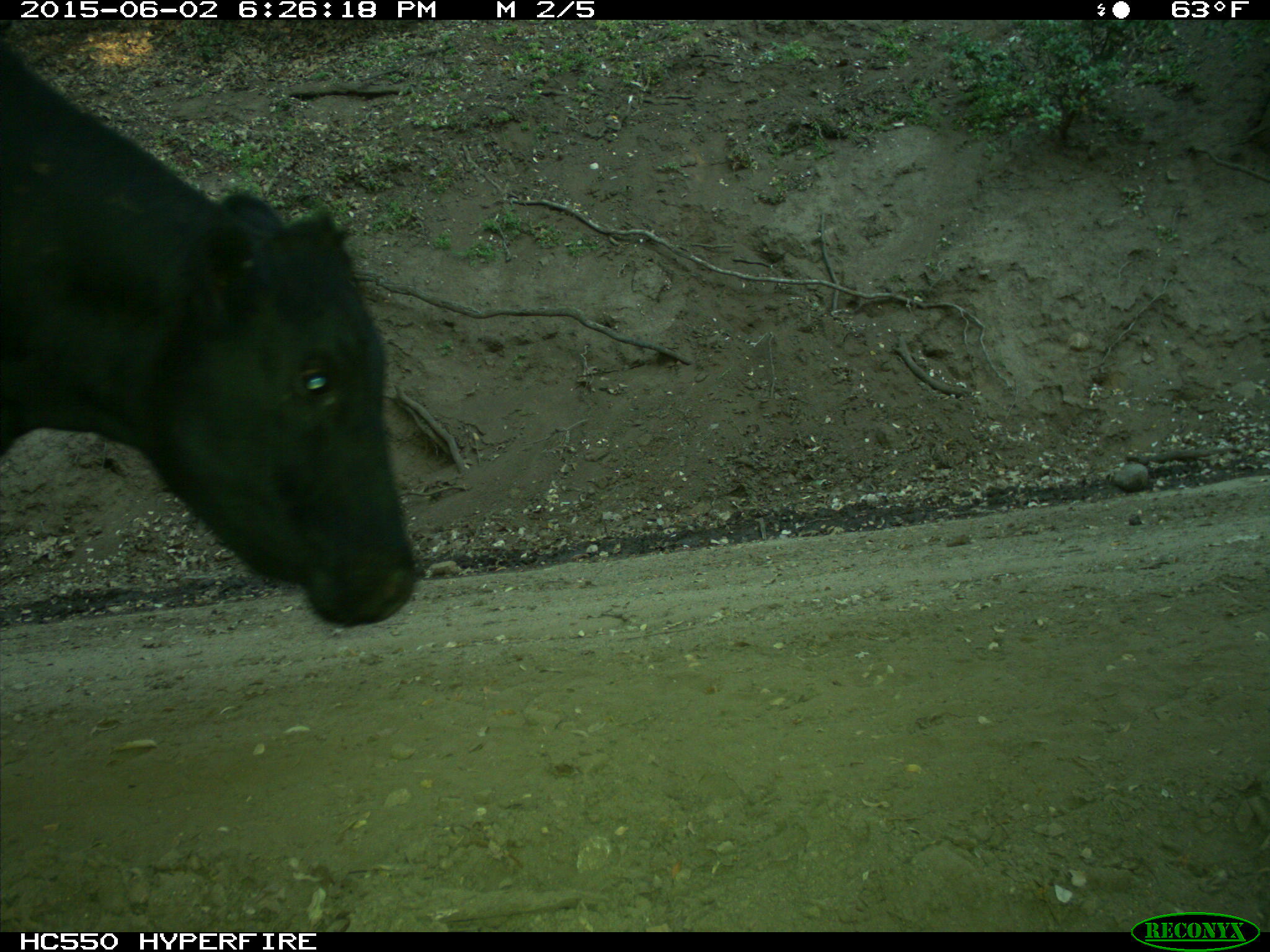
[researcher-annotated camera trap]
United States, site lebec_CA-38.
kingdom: Animalia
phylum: Chordata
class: Mammalia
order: Artiodactyla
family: Bovidae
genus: Bos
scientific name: Bos taurus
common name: domestic cow